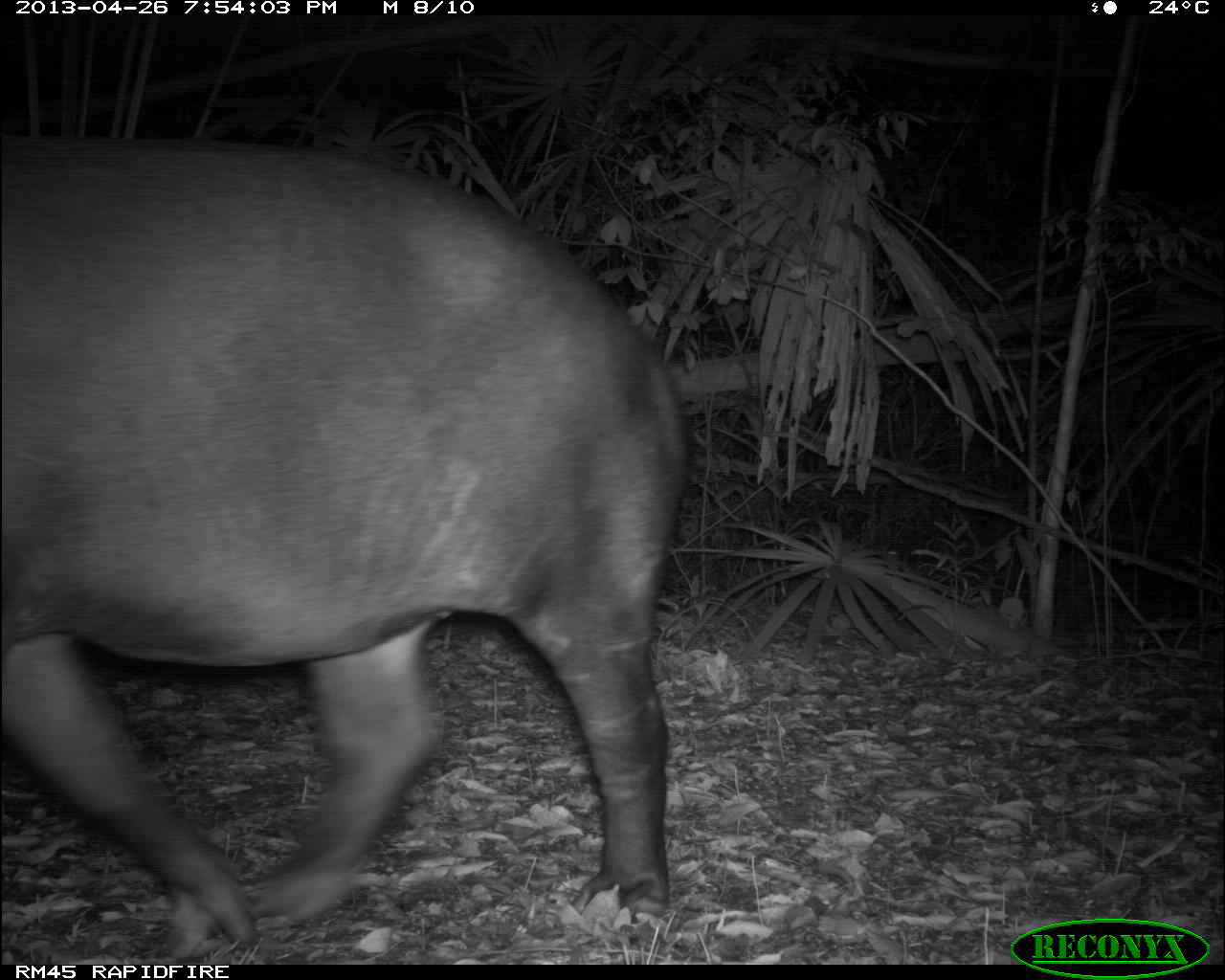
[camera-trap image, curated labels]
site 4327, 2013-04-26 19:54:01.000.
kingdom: Animalia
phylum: Chordata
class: Mammalia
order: Perissodactyla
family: Tapiridae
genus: Tapirus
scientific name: Tapirus bairdii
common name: baird's tapir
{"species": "Tapirus bairdii (baird's tapir)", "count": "1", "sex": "female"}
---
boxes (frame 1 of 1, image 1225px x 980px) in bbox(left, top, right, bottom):
tapirus bairdii: bbox(1, 135, 688, 959)